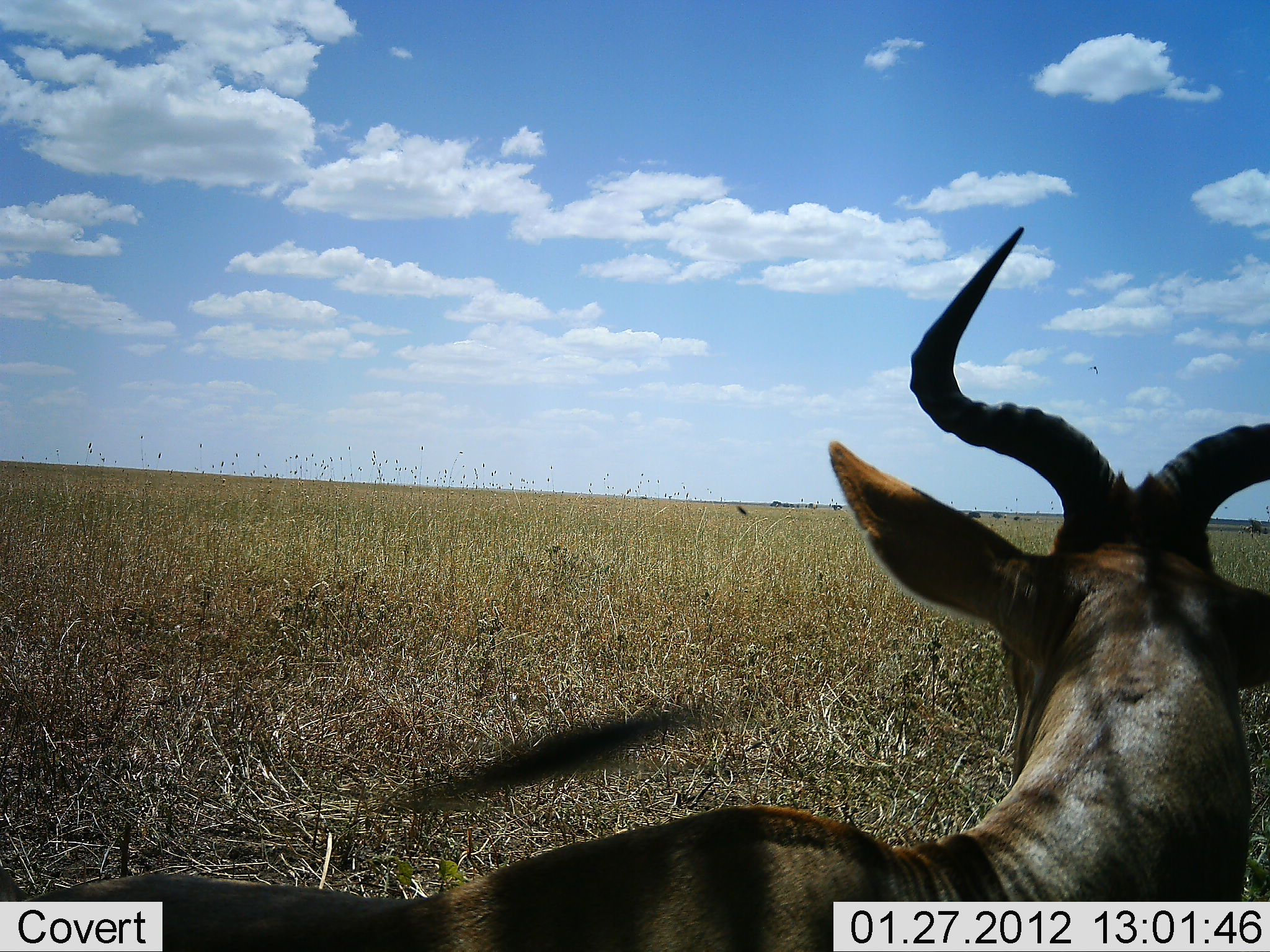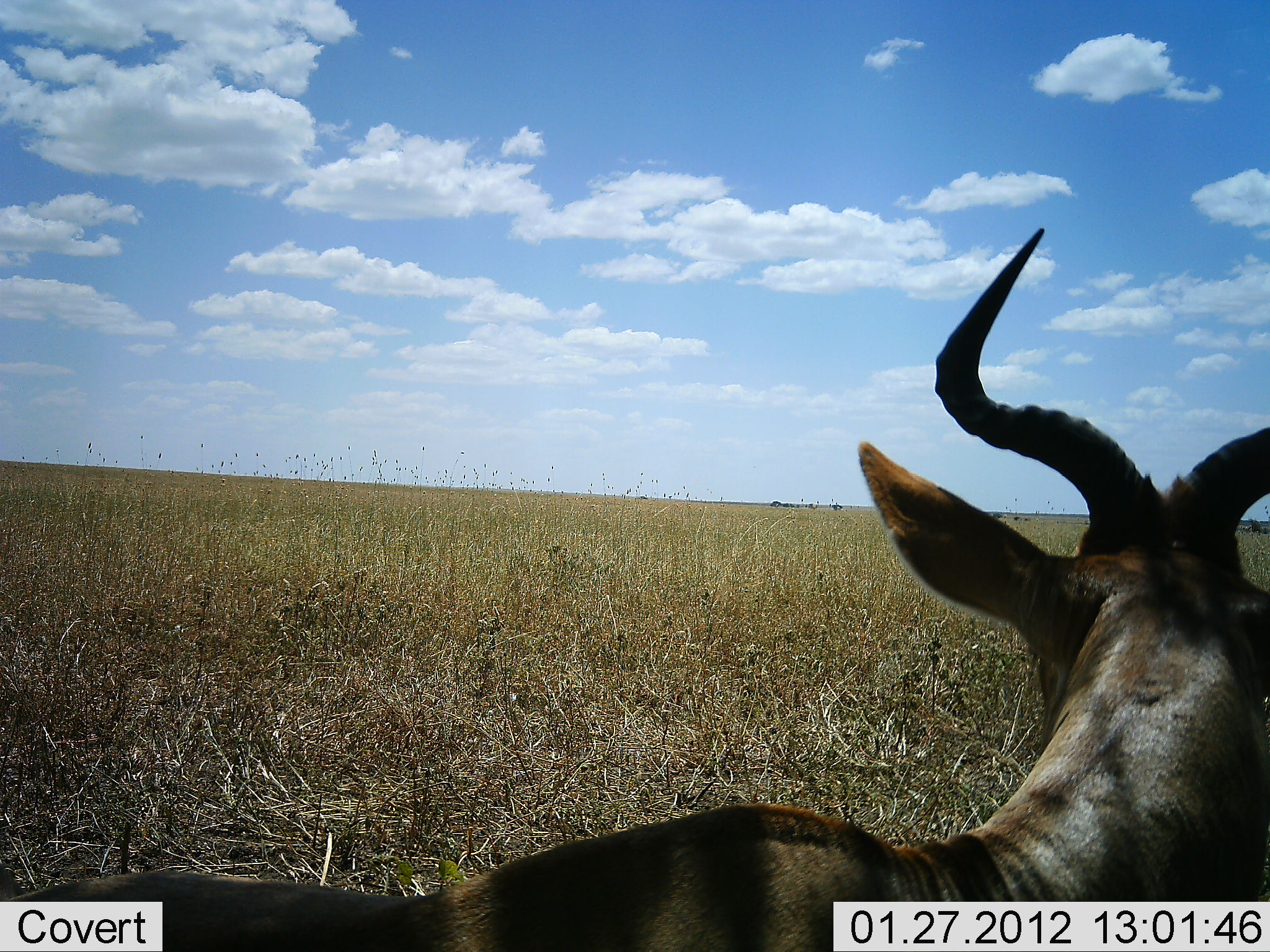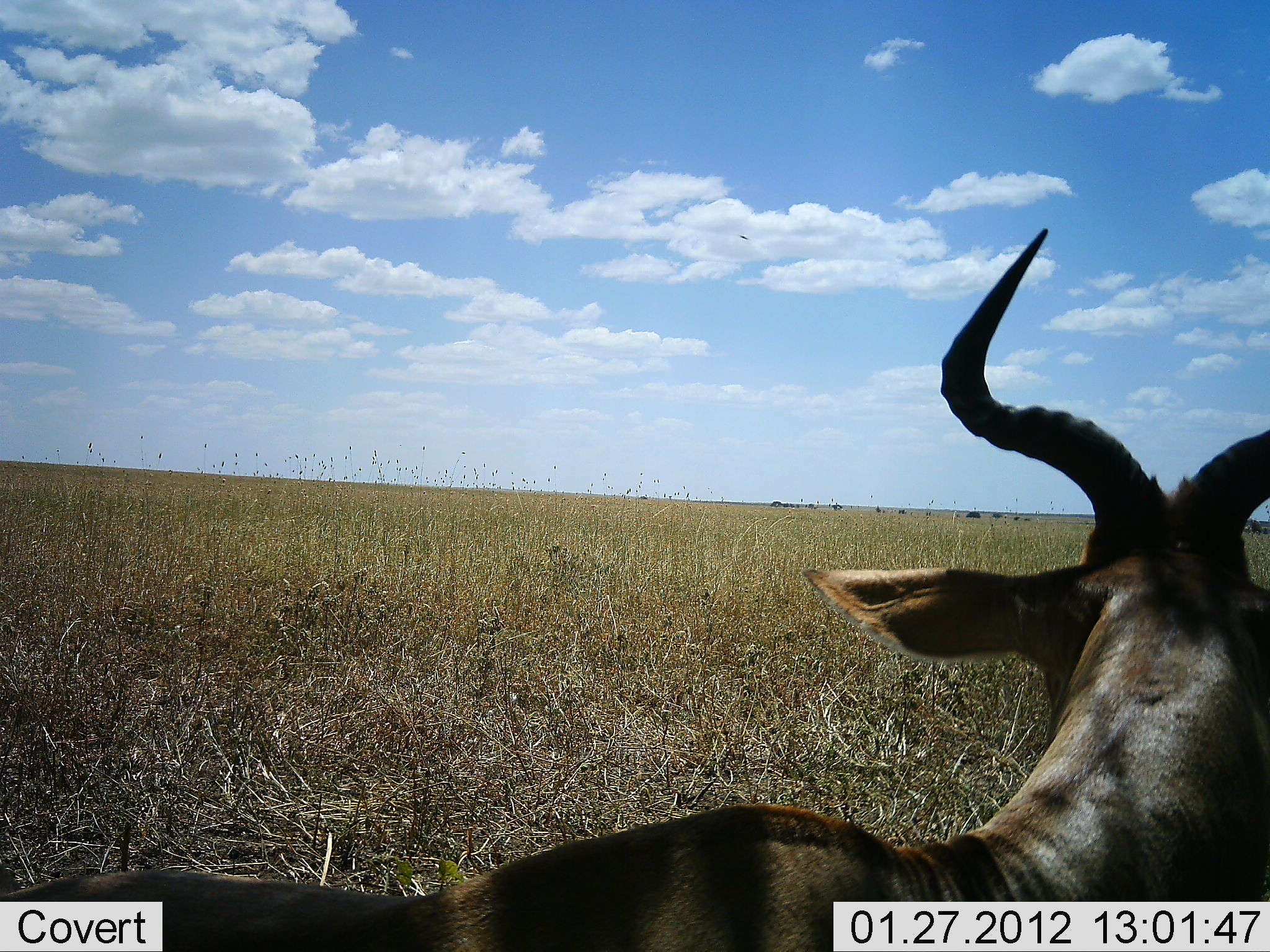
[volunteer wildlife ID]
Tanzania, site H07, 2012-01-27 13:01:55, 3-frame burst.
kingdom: Animalia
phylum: Chordata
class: Mammalia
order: Artiodactyla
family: Bovidae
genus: Alcelaphus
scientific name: Alcelaphus buselaphus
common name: hartebeest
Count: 1.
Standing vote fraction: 43%.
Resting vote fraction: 57%.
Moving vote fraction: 0%.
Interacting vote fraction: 0%.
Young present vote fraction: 0%.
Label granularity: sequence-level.